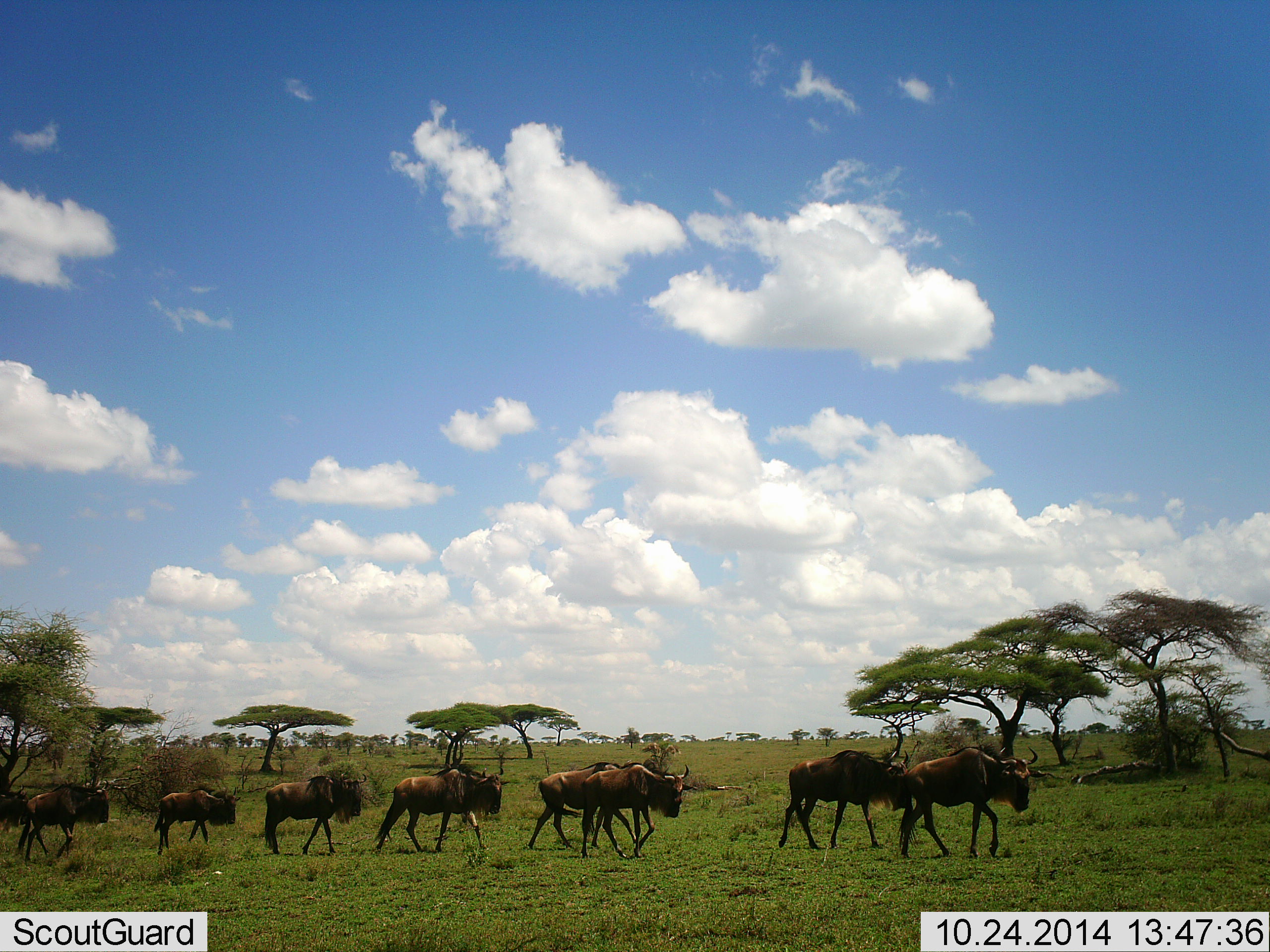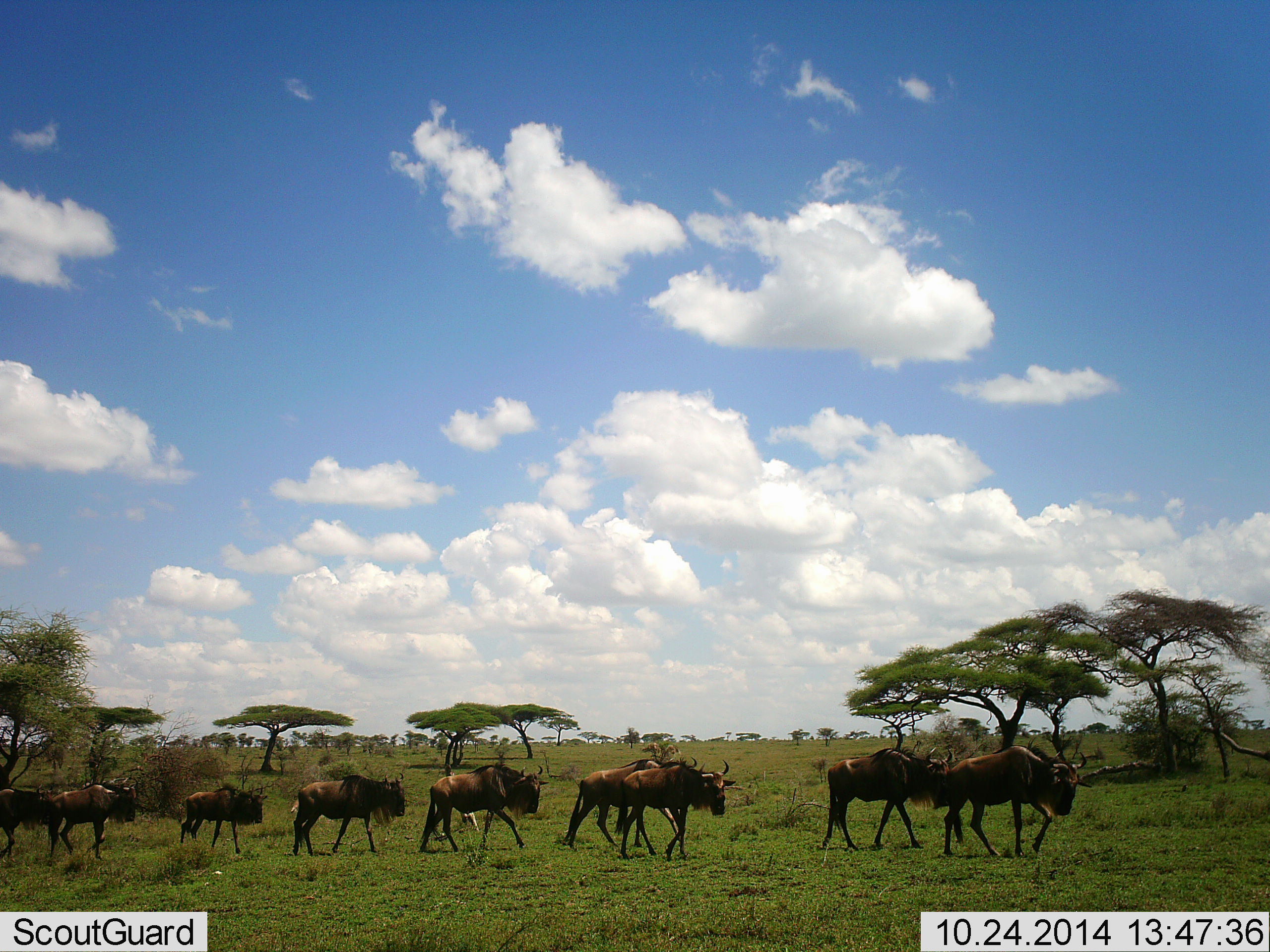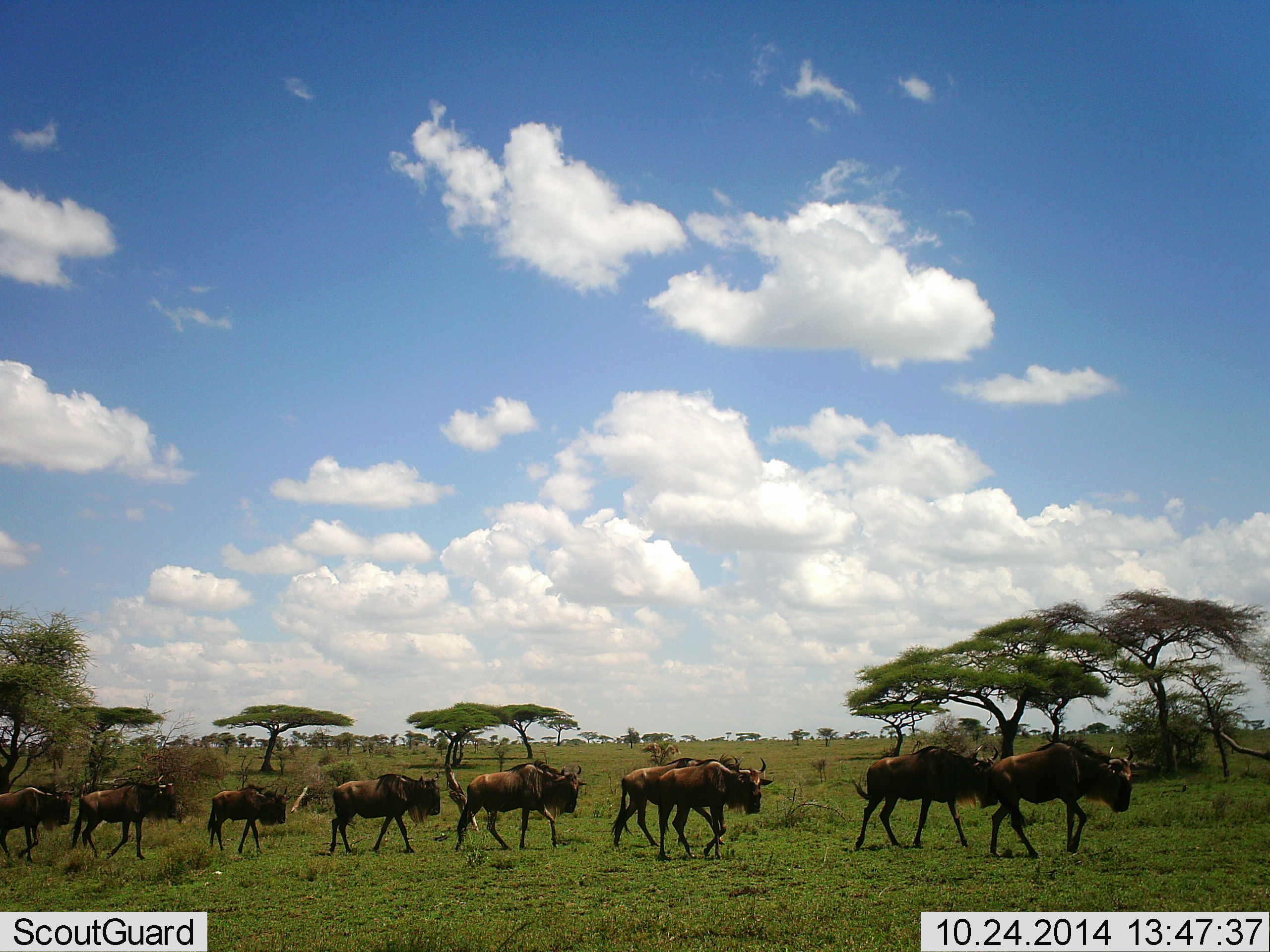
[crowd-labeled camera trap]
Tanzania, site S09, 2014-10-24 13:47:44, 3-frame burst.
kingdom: Animalia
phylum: Chordata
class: Mammalia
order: Artiodactyla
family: Bovidae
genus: Connochaetes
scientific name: Connochaetes taurinus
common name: blue wildebeest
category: wildebeest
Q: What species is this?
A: Wildebeest (blue wildebeest) (Connochaetes taurinus).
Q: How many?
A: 9.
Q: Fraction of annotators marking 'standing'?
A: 0%.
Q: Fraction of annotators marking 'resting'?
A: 0%.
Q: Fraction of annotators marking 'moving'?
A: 100%.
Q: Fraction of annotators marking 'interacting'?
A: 0%.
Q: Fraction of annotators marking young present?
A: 20%.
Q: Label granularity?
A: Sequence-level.